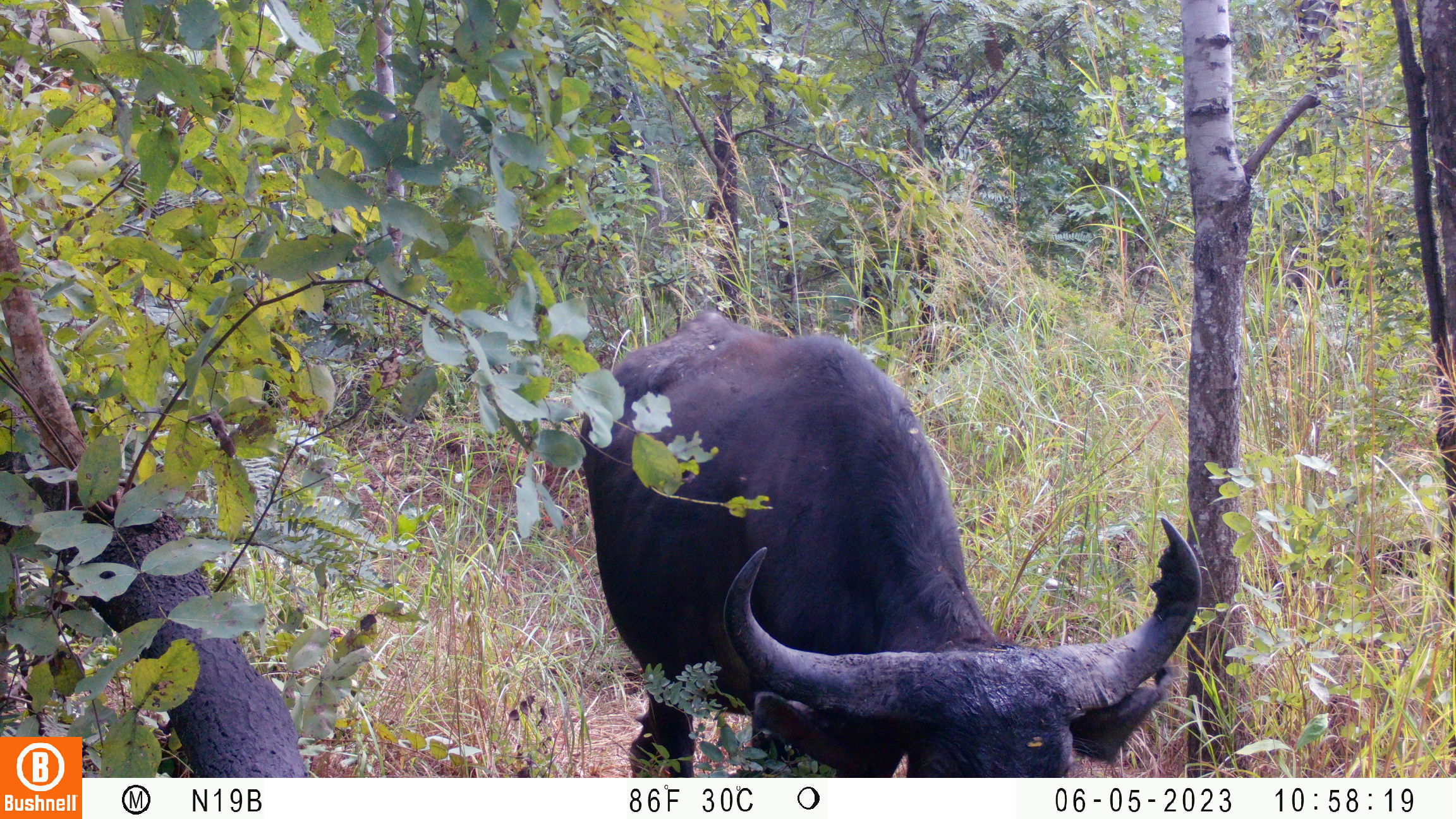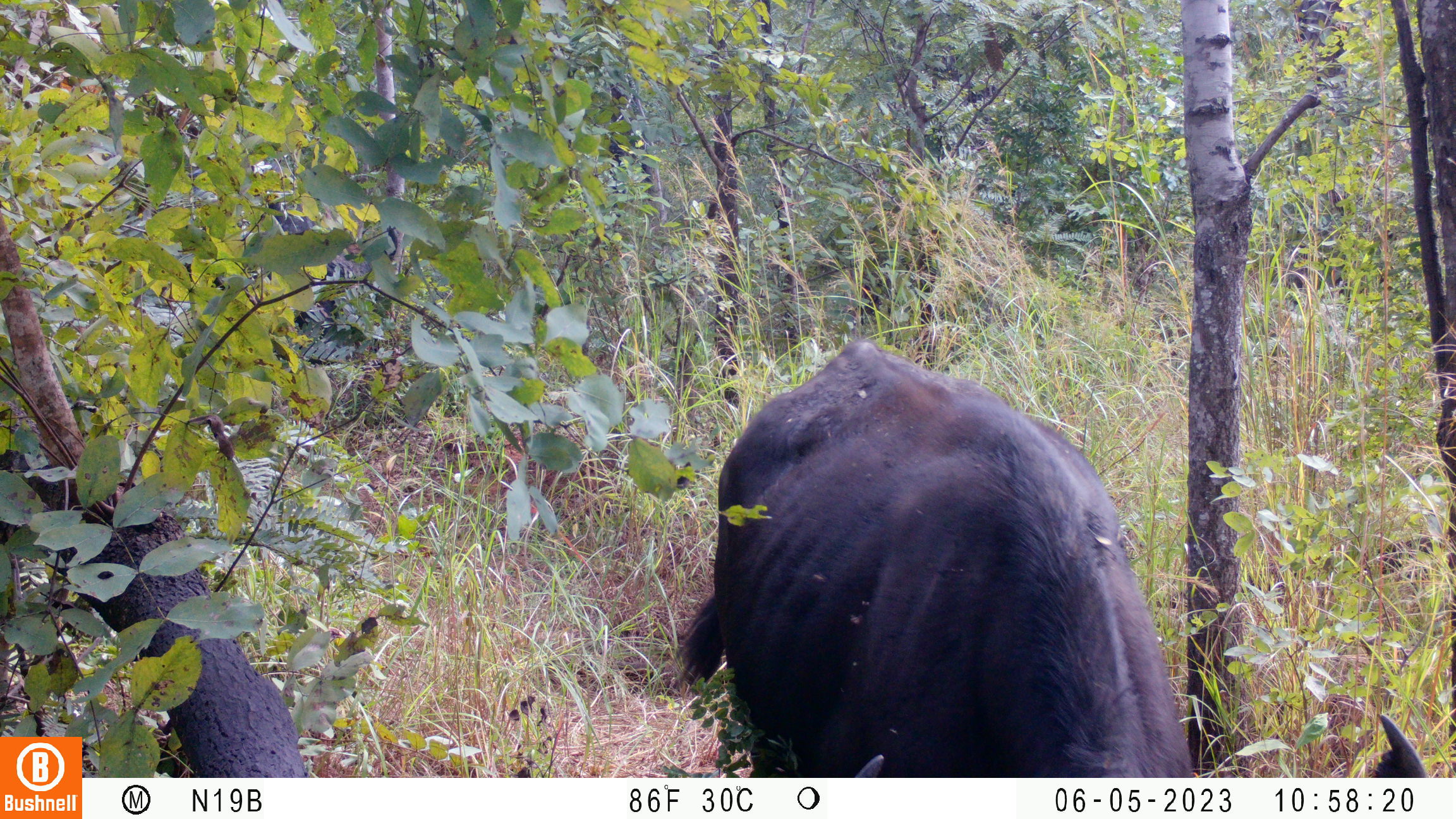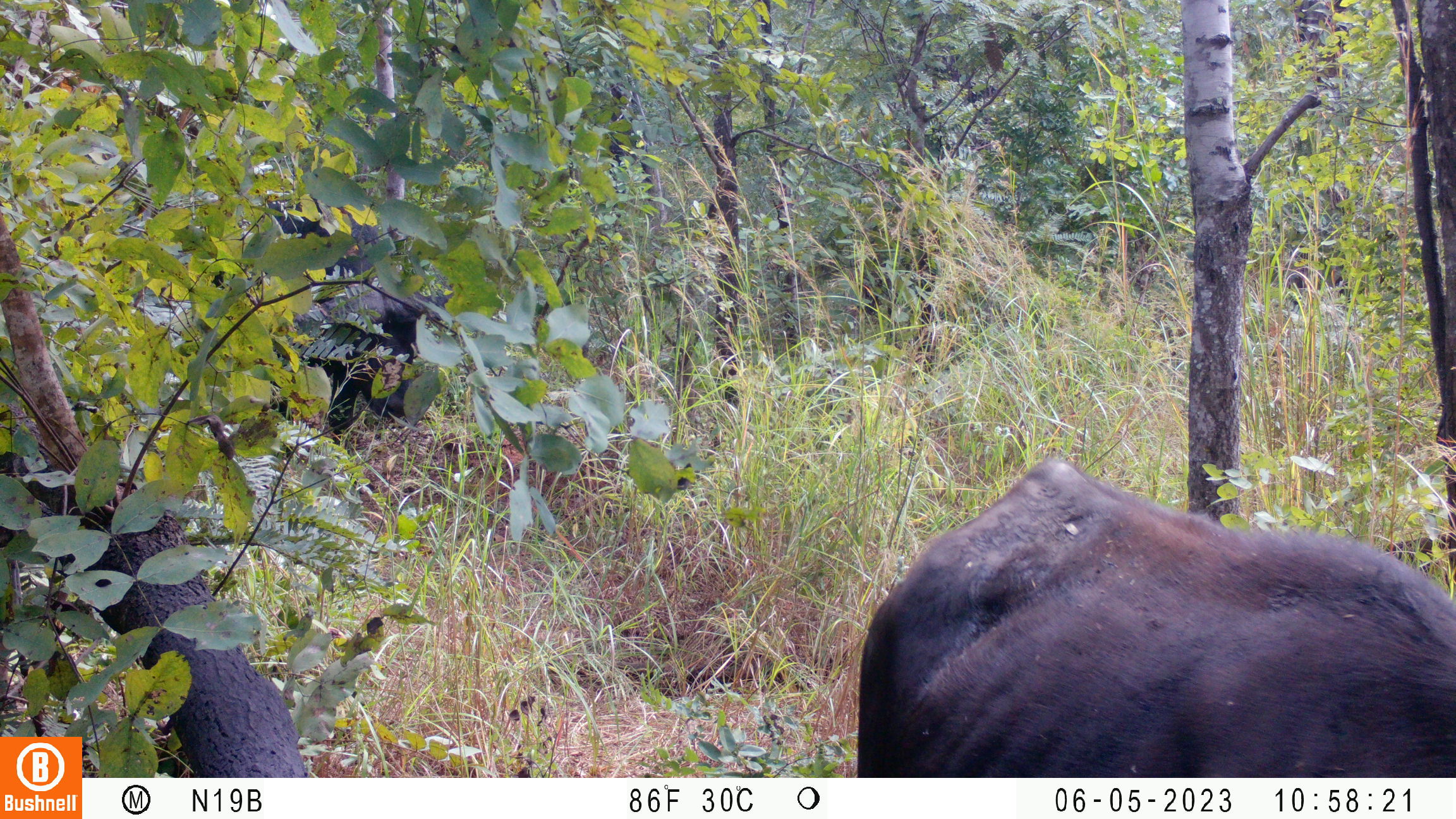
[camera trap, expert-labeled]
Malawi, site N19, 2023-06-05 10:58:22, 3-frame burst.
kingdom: Animalia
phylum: Chordata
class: Mammalia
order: Artiodactyla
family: Bovidae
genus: Syncerus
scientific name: Syncerus caffer caffer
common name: cape buffalo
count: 1